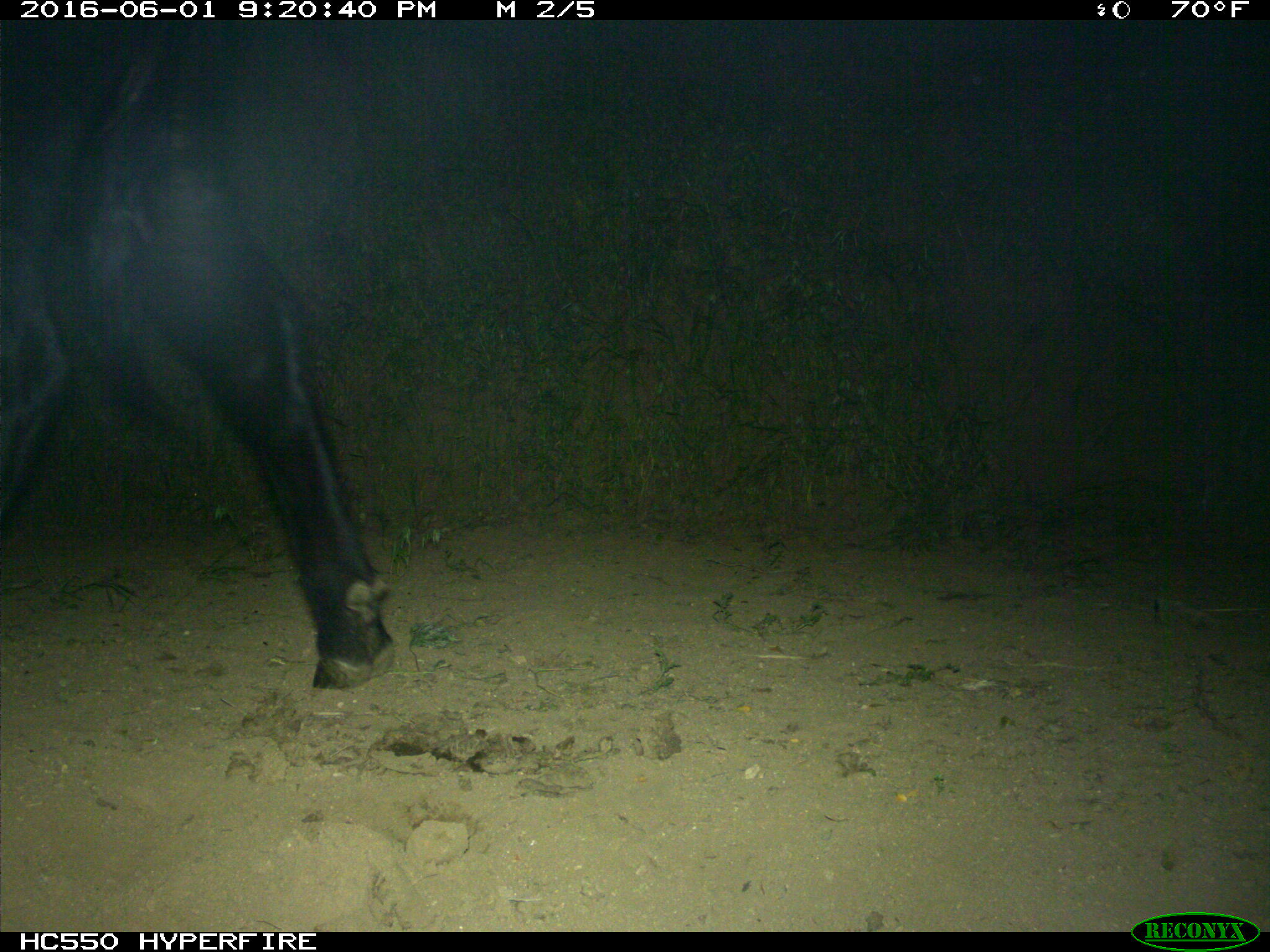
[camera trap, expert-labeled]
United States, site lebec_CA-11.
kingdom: Animalia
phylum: Chordata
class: Mammalia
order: Artiodactyla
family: Bovidae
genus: Bos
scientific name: Bos taurus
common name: domestic cow